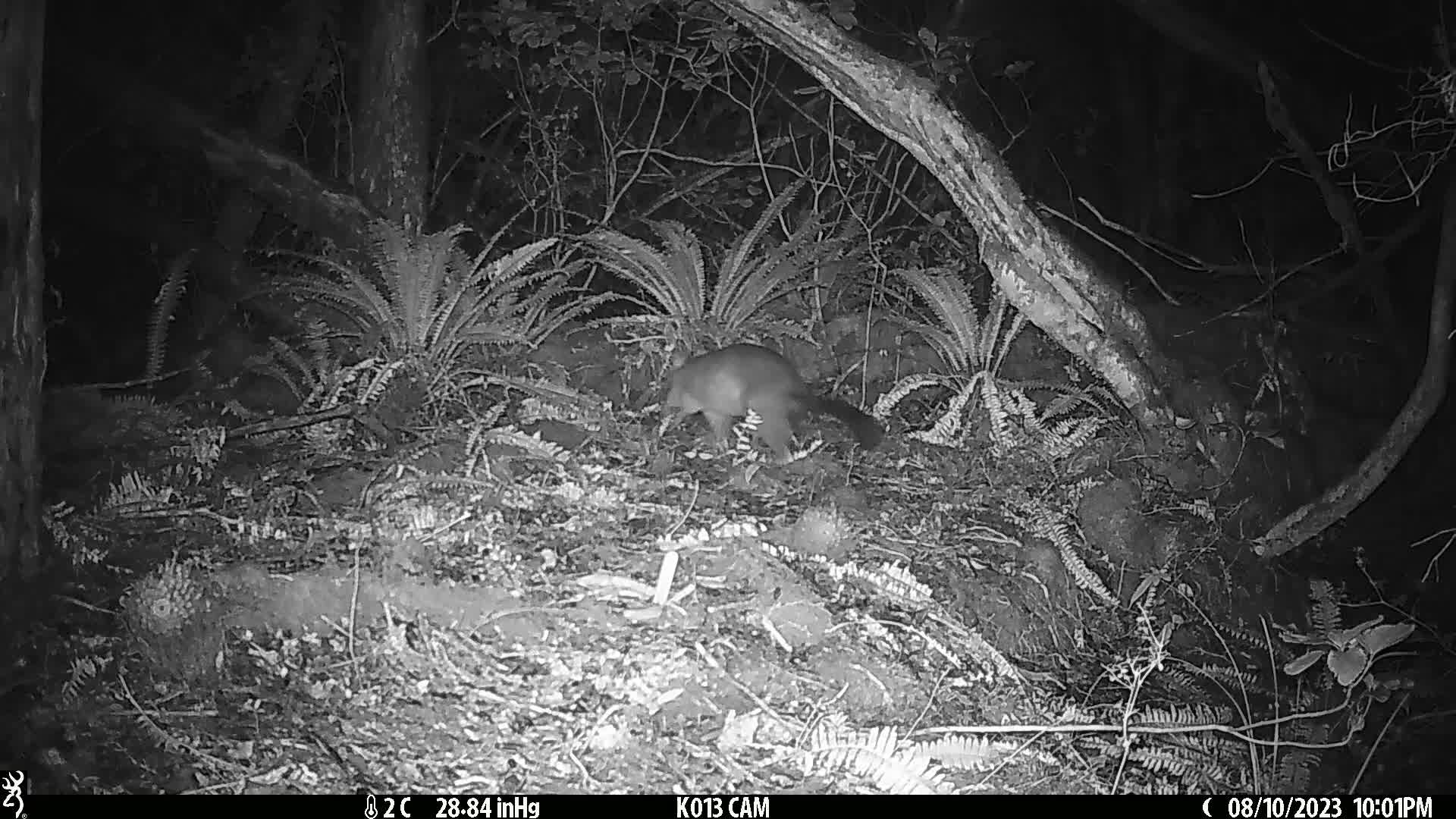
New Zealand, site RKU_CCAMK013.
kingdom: Animalia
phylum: Chordata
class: Mammalia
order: Diprotodontia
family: Phalangeridae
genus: Trichosurus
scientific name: Trichosurus vulpecula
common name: common brushtail possum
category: possum